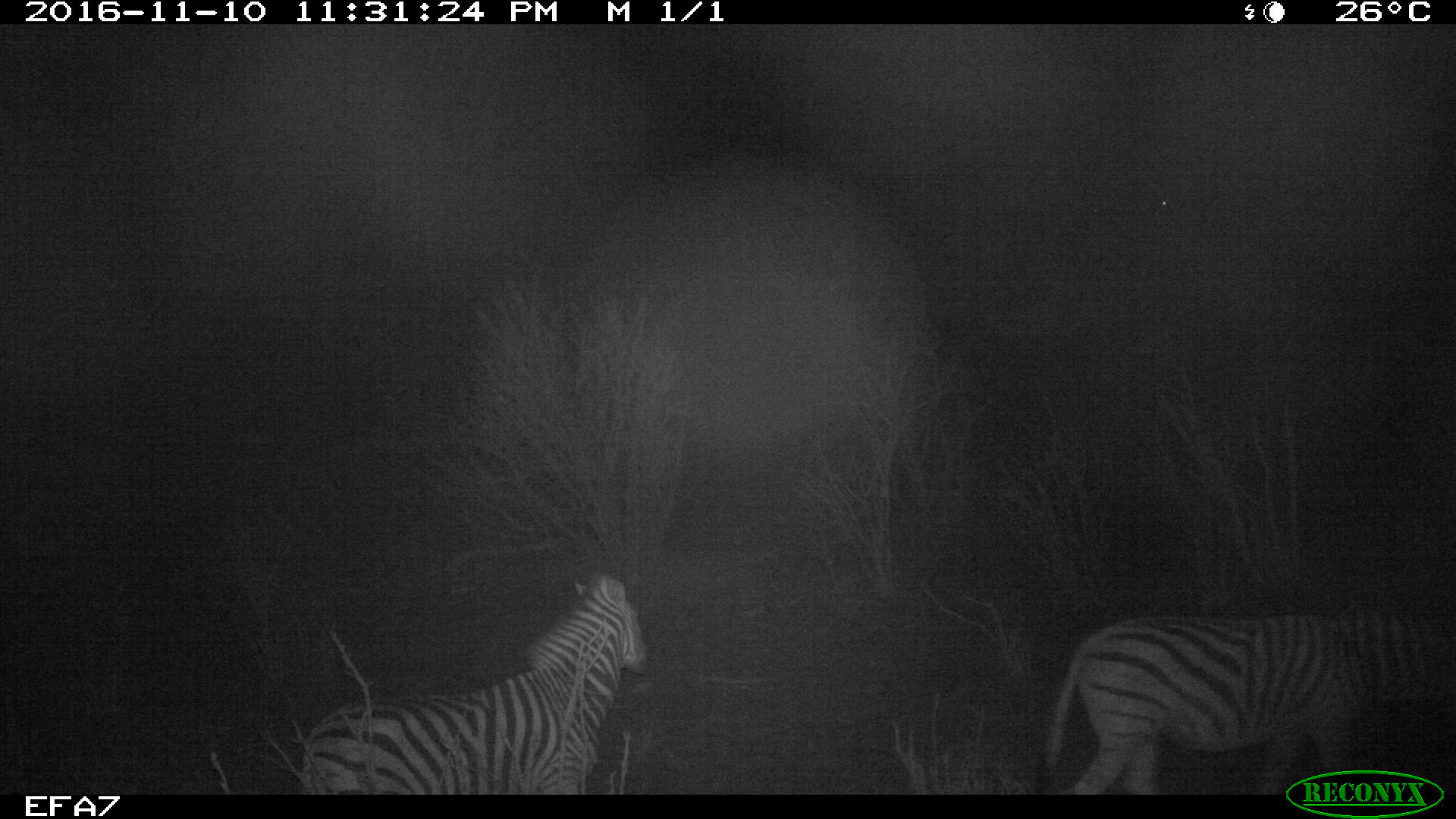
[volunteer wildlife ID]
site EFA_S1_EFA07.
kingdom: Animalia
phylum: Chordata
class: Mammalia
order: Perissodactyla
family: Equidae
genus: Equus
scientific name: Equus quagga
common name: plains zebra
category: zebraplains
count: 2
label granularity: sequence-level